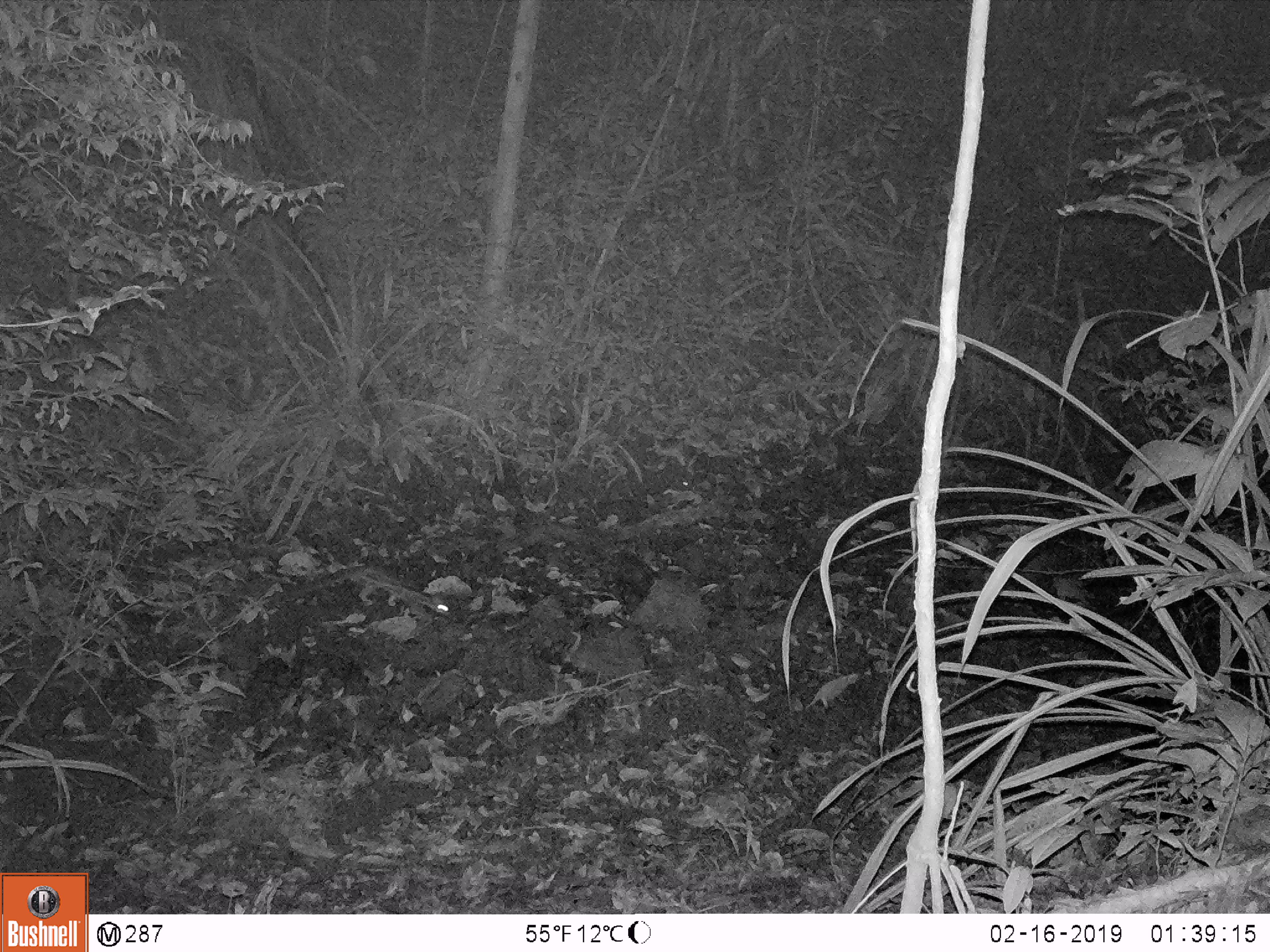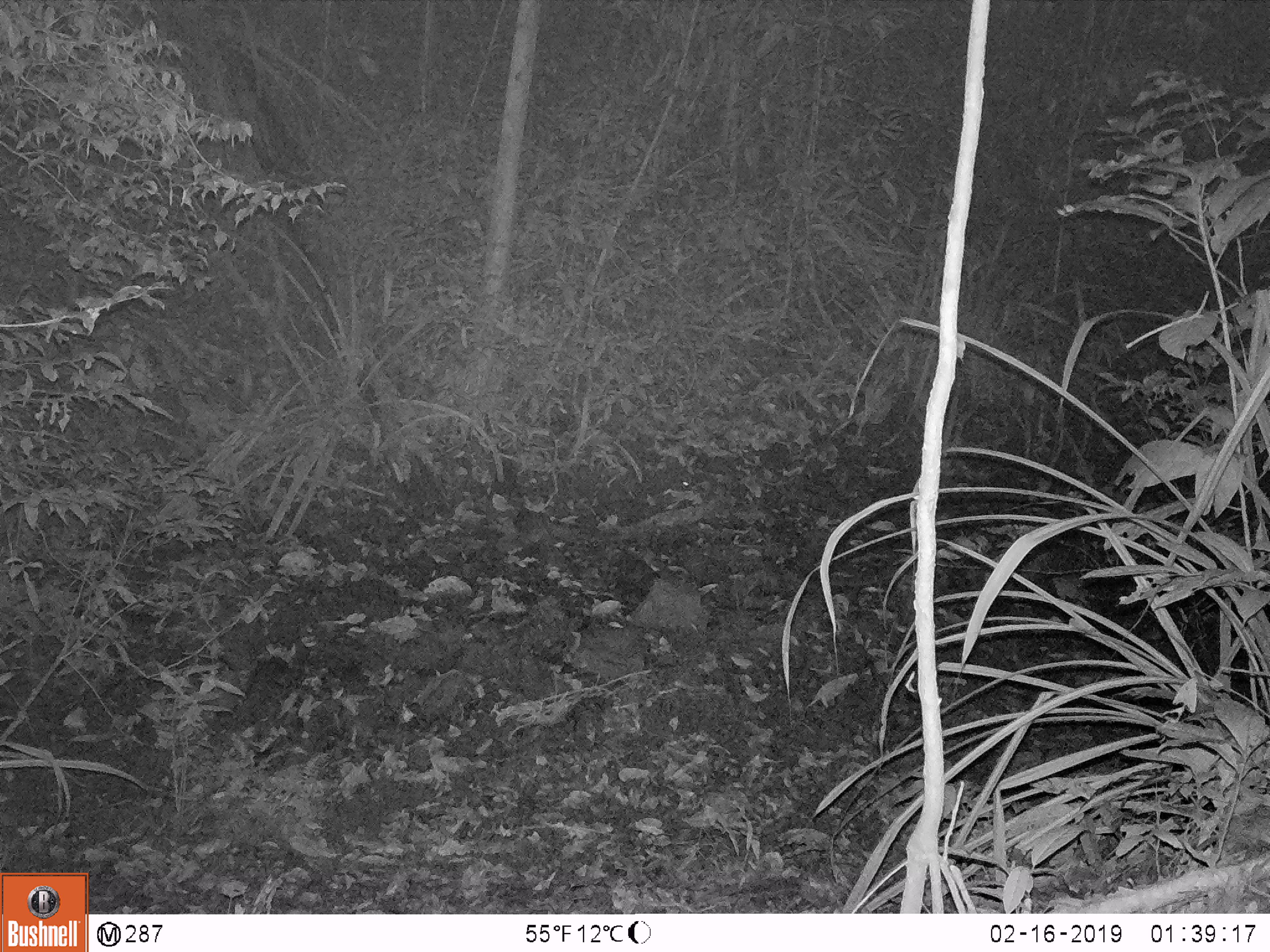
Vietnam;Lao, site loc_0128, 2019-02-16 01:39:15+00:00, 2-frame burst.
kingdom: Animalia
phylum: Chordata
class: Mammalia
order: Carnivora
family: Prionodontidae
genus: Prionodon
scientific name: Prionodon pardicolor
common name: spotted linsang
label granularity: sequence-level